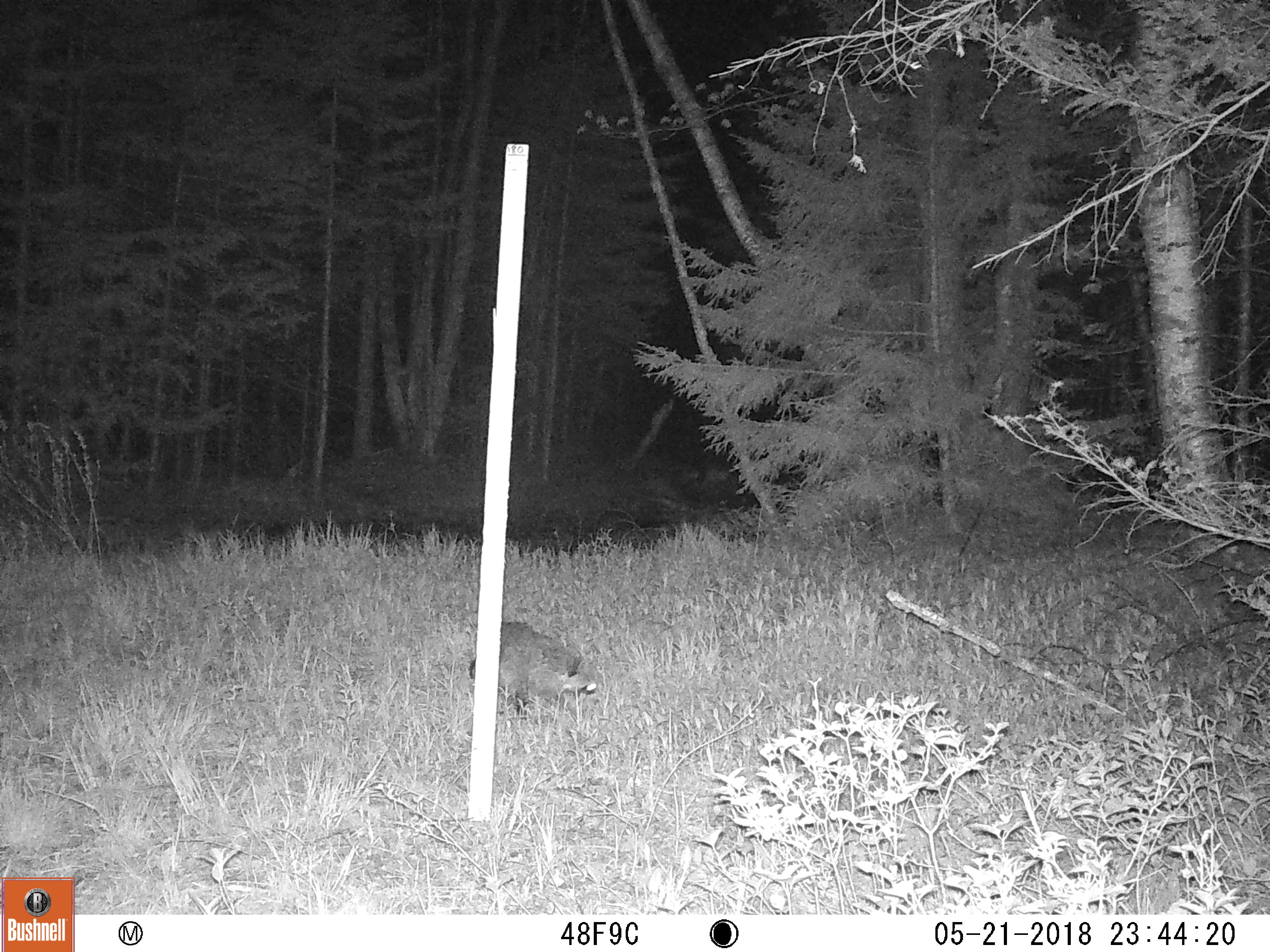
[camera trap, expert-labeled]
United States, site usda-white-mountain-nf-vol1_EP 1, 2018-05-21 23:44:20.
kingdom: Animalia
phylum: Chordata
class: Mammalia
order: Carnivora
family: Procyonidae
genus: Procyon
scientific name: Procyon lotor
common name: raccoon